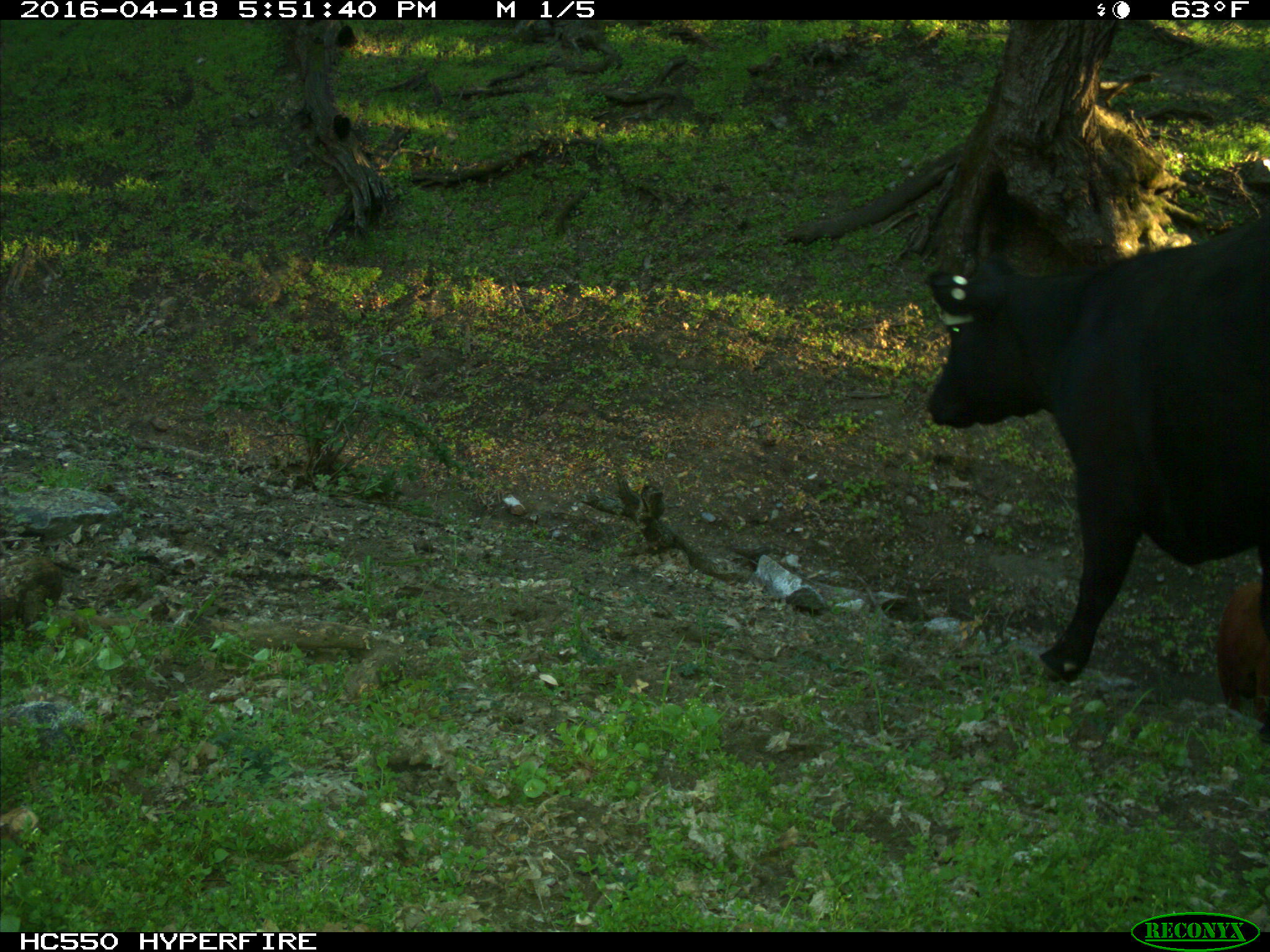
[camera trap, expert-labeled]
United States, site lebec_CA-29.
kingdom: Animalia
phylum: Chordata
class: Mammalia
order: Artiodactyla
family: Bovidae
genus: Bos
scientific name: Bos taurus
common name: domestic cow